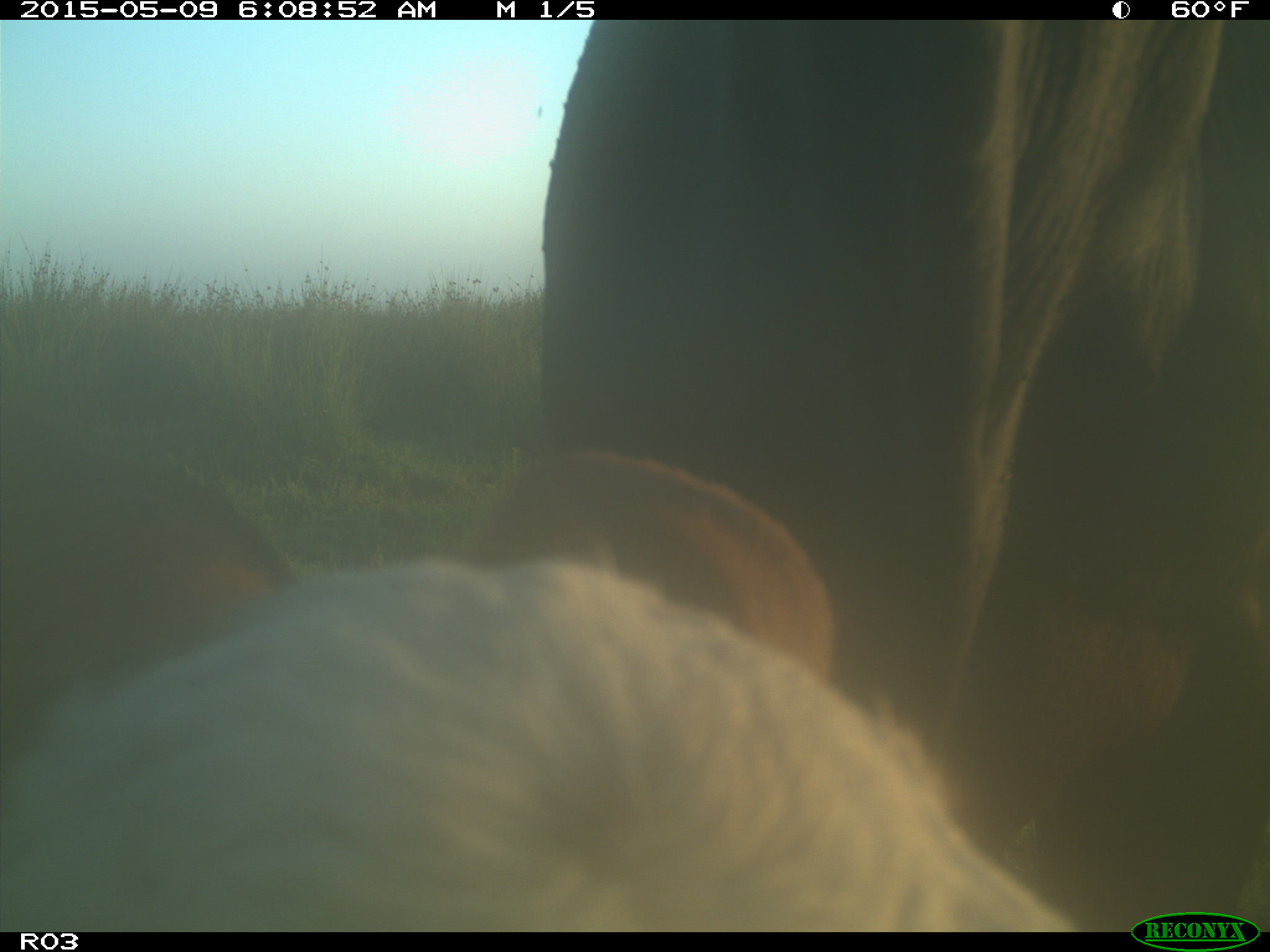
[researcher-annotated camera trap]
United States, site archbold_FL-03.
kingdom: Animalia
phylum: Chordata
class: Mammalia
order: Artiodactyla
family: Bovidae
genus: Bos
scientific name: Bos taurus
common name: domestic cow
Bos taurus (domestic cow).